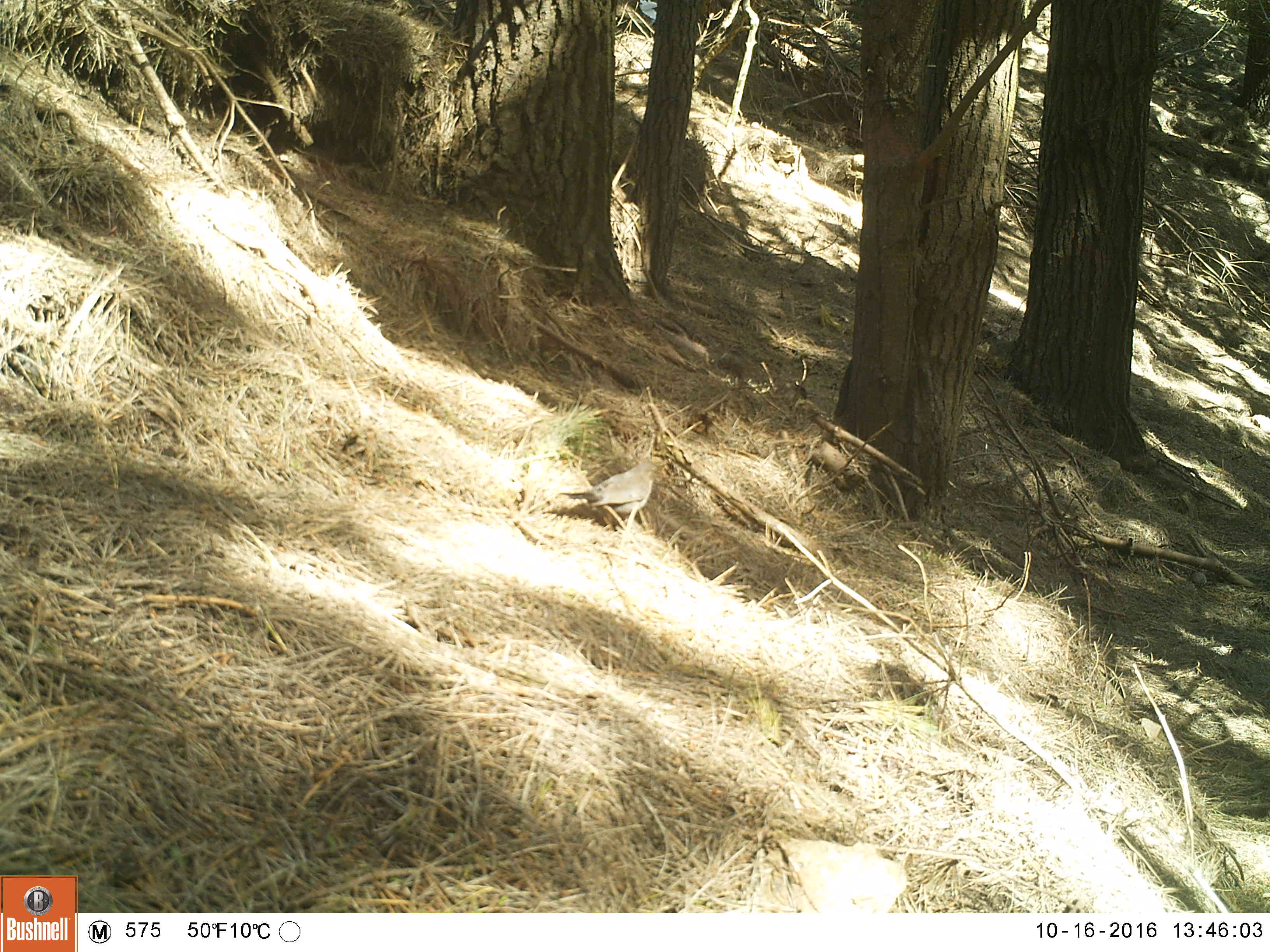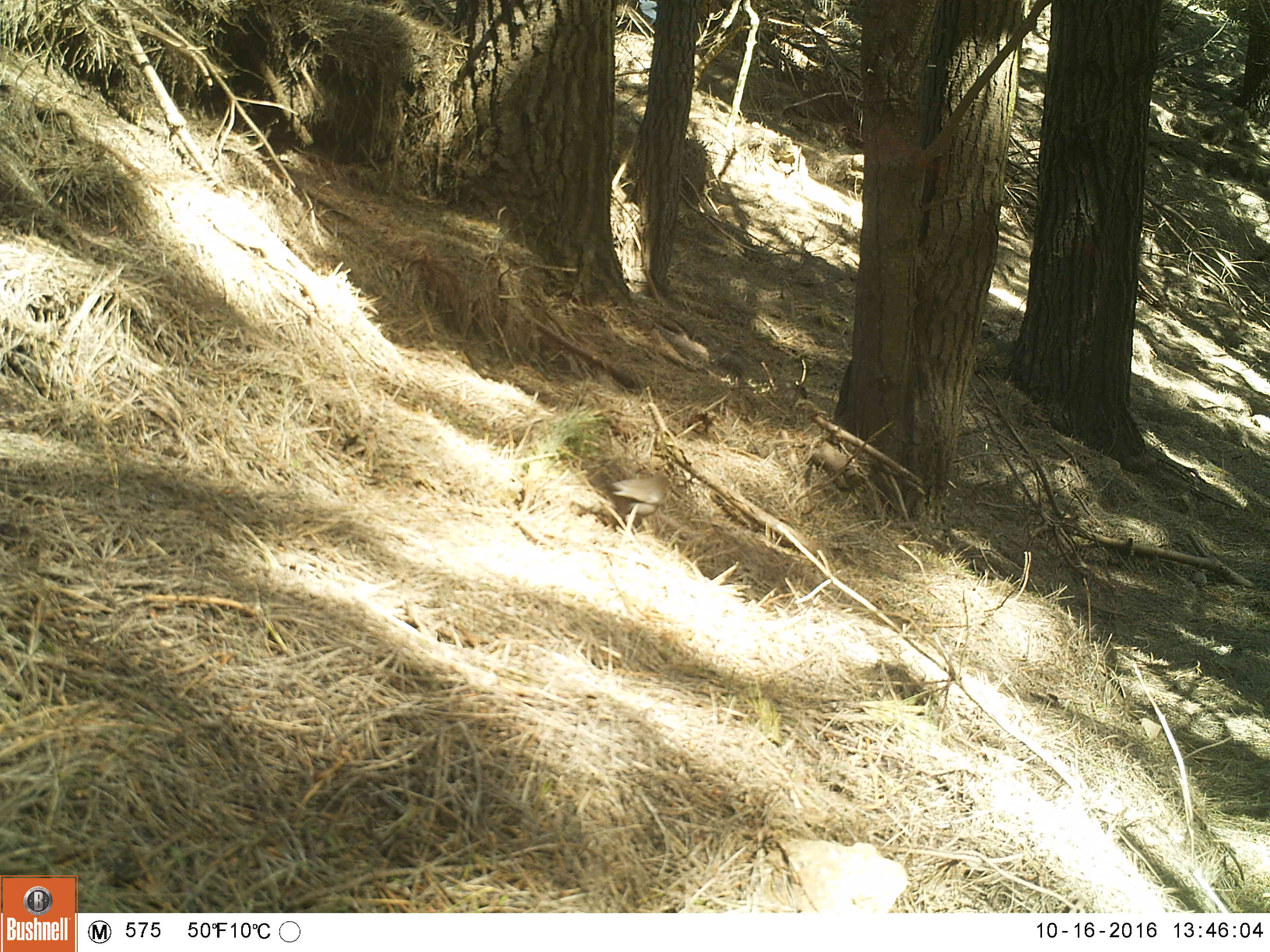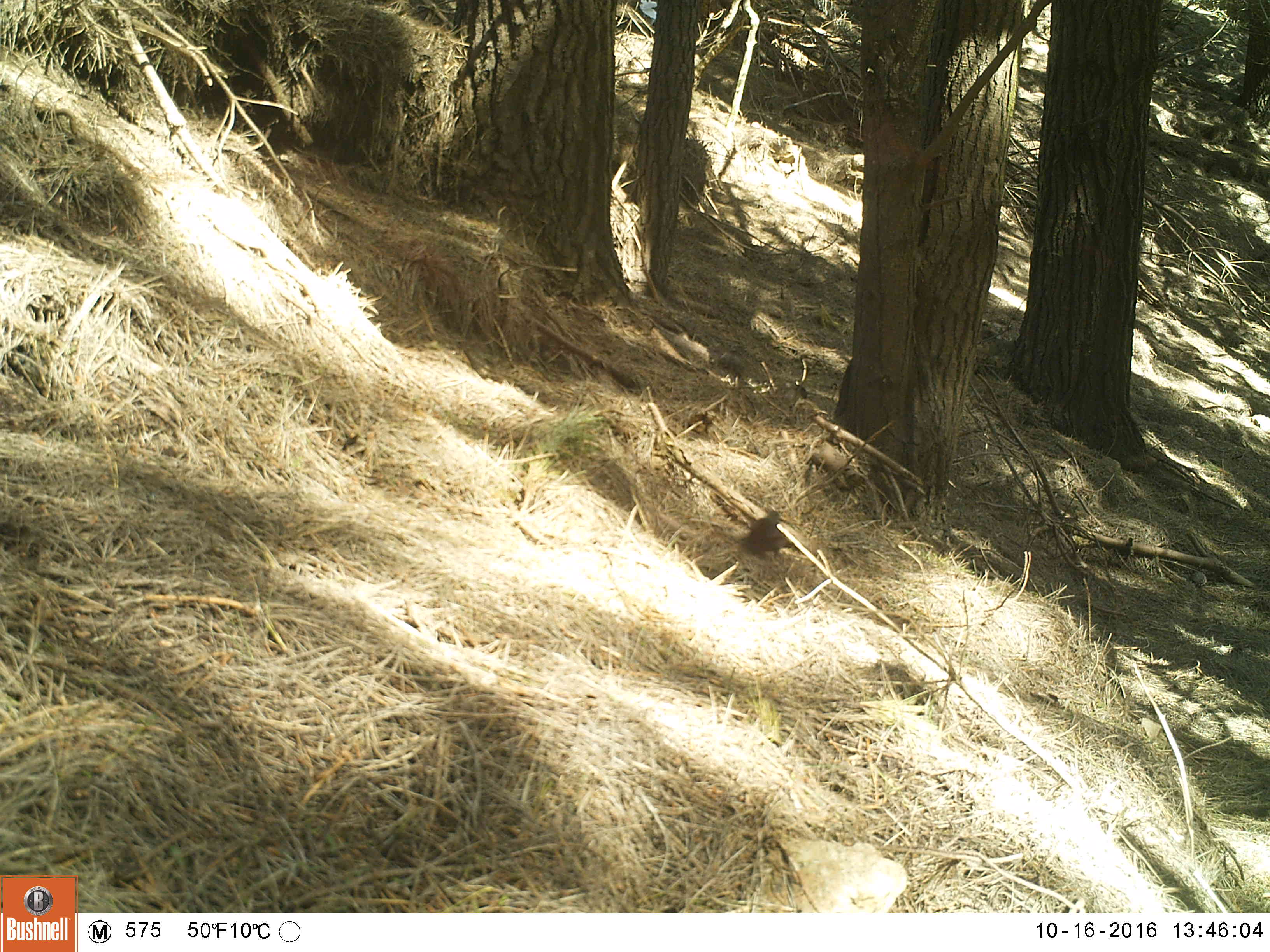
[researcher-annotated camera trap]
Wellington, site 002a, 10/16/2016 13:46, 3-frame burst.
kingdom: Animalia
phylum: Chordata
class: Aves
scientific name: Aves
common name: bird